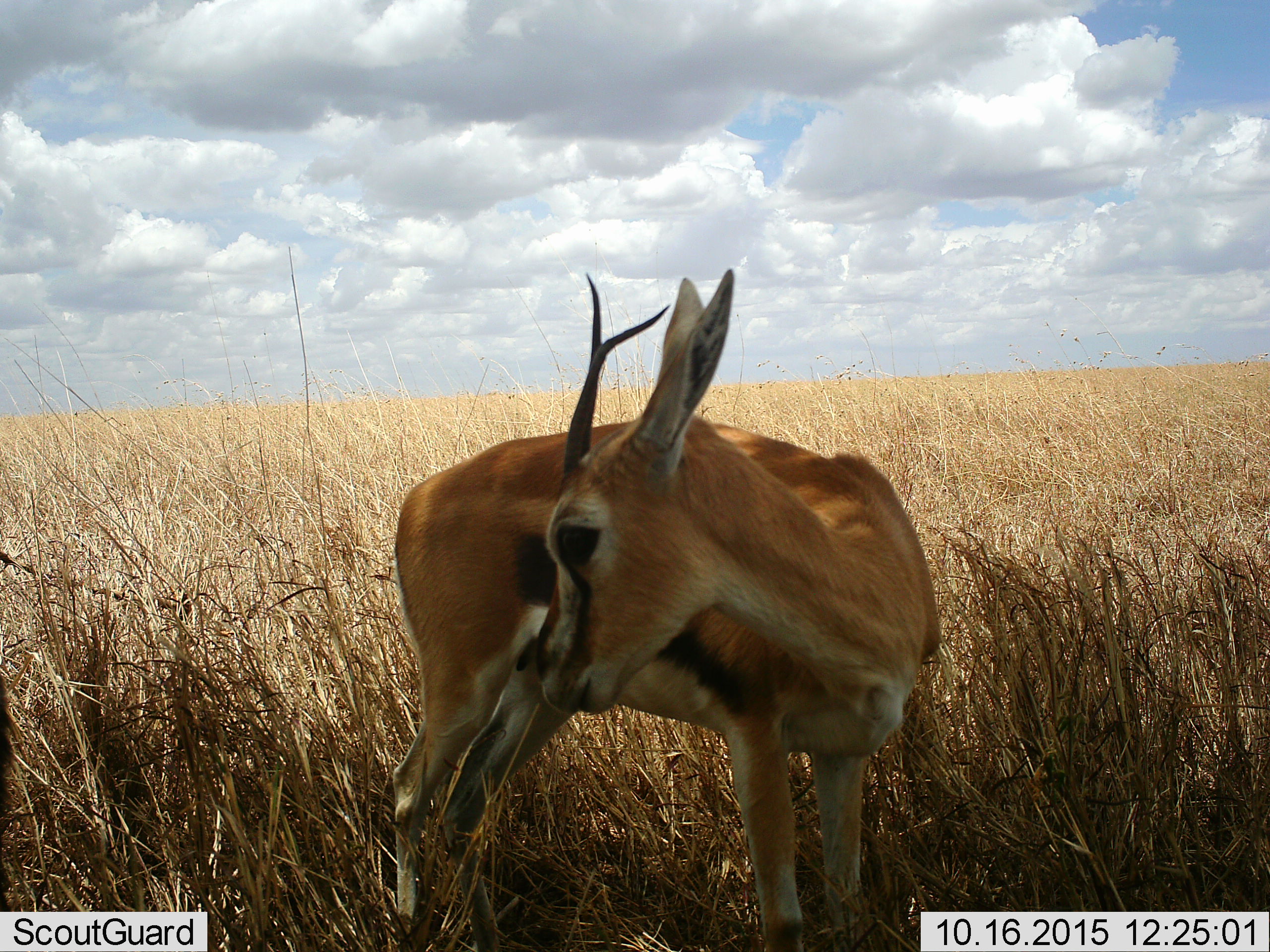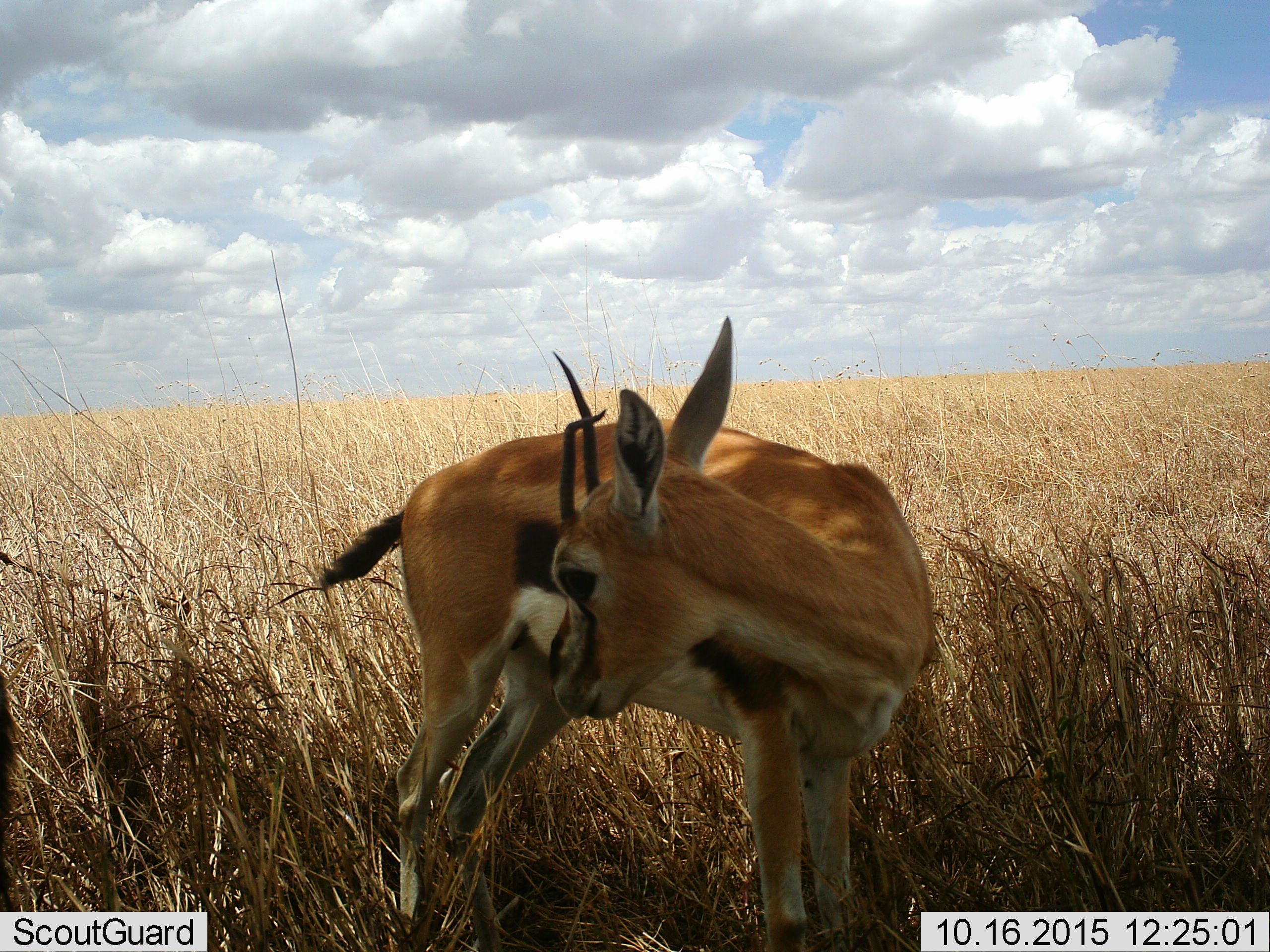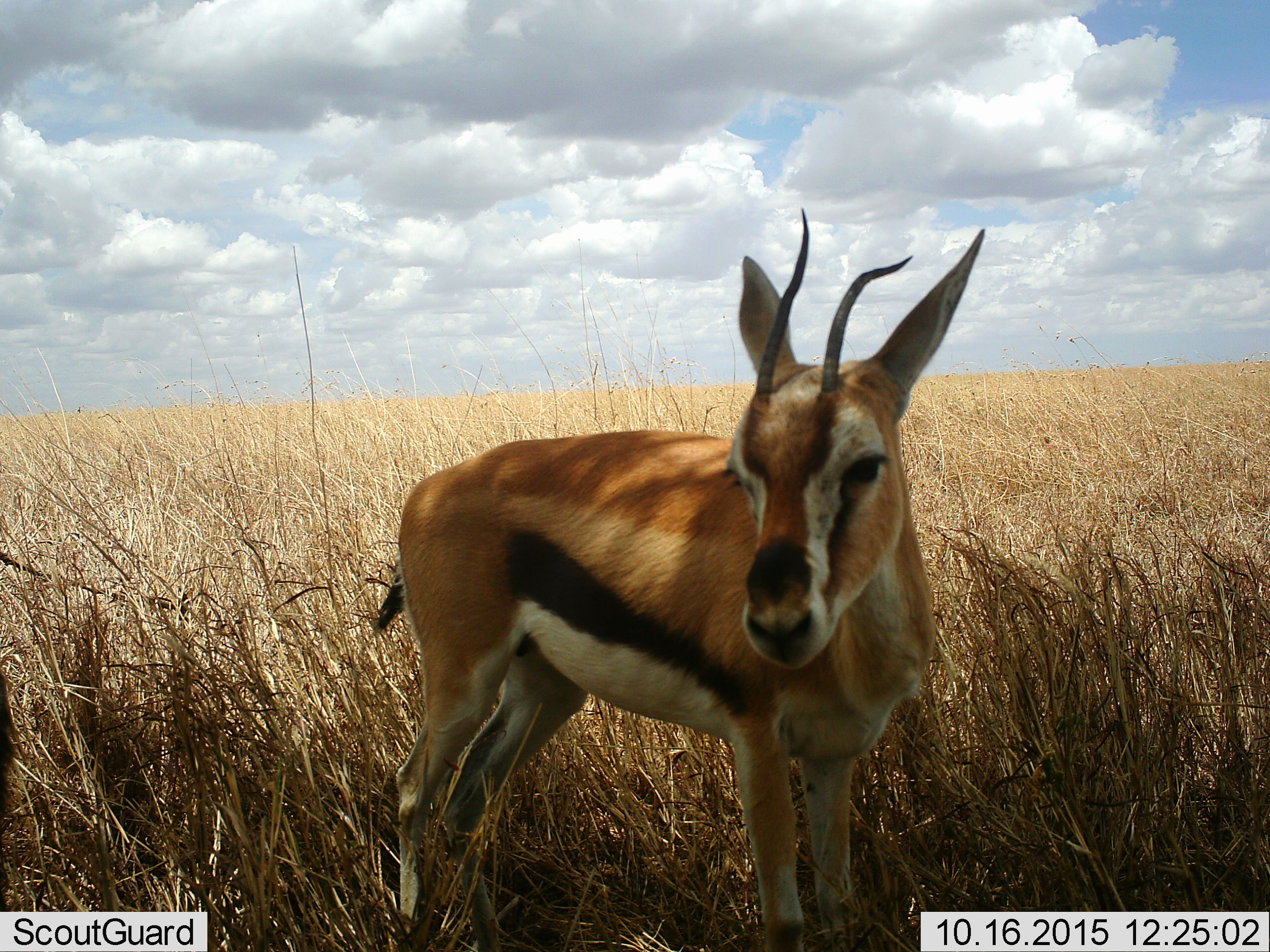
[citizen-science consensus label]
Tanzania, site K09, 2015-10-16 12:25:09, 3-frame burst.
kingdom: Animalia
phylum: Chordata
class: Mammalia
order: Artiodactyla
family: Bovidae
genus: Eudorcas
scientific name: Eudorcas thomsonii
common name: thomson's gazelle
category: gazellethomsons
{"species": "gazellethomsons (thomson's gazelle) (Eudorcas thomsonii)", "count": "1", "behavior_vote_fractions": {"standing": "100%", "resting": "0%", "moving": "0%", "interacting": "0%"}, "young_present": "10%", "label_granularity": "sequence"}